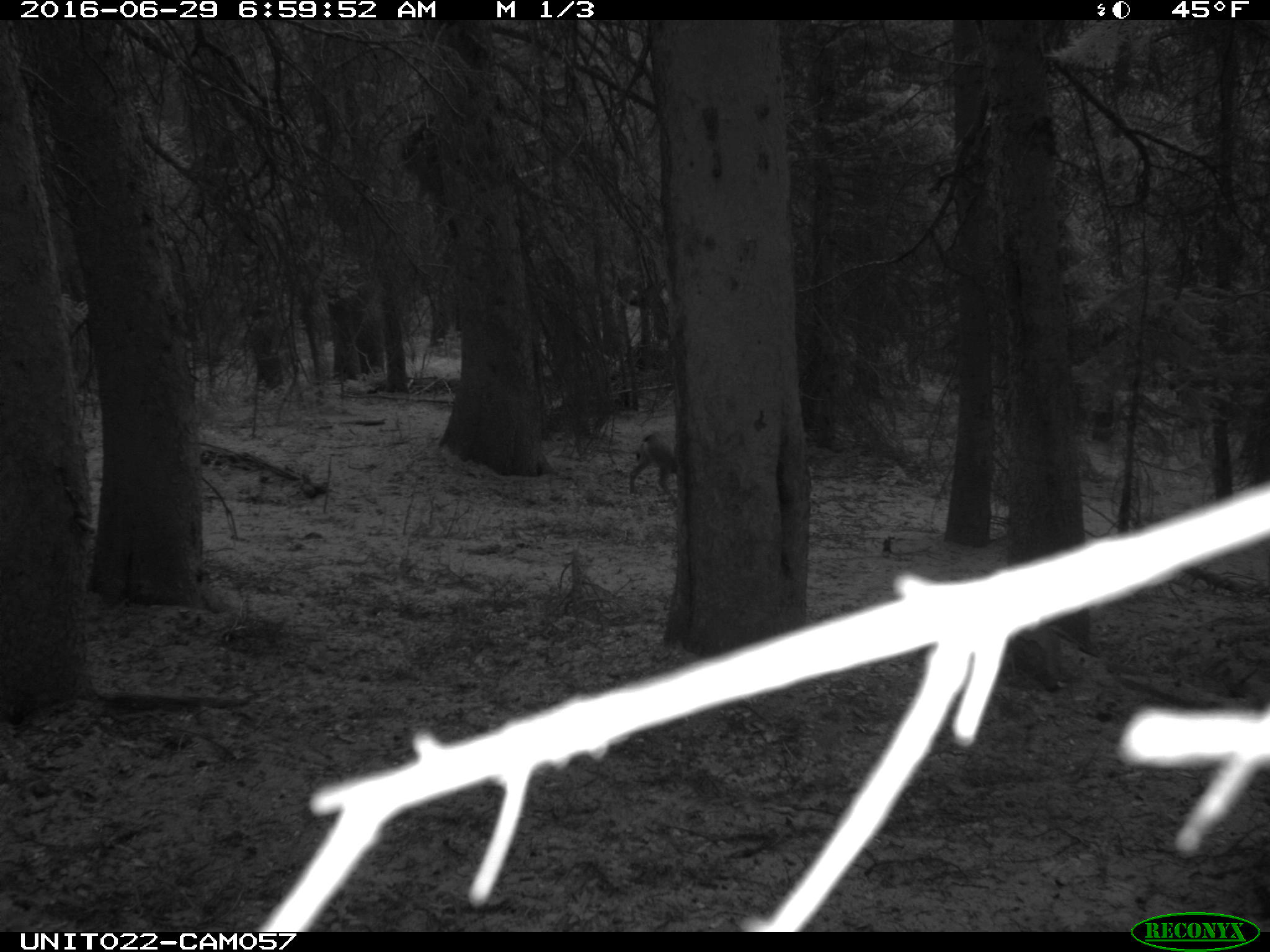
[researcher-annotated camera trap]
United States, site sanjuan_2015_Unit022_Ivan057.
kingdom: Animalia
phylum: Chordata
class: Mammalia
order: Artiodactyla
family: Cervidae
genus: Odocoileus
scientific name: Odocoileus hemionus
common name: mule deer